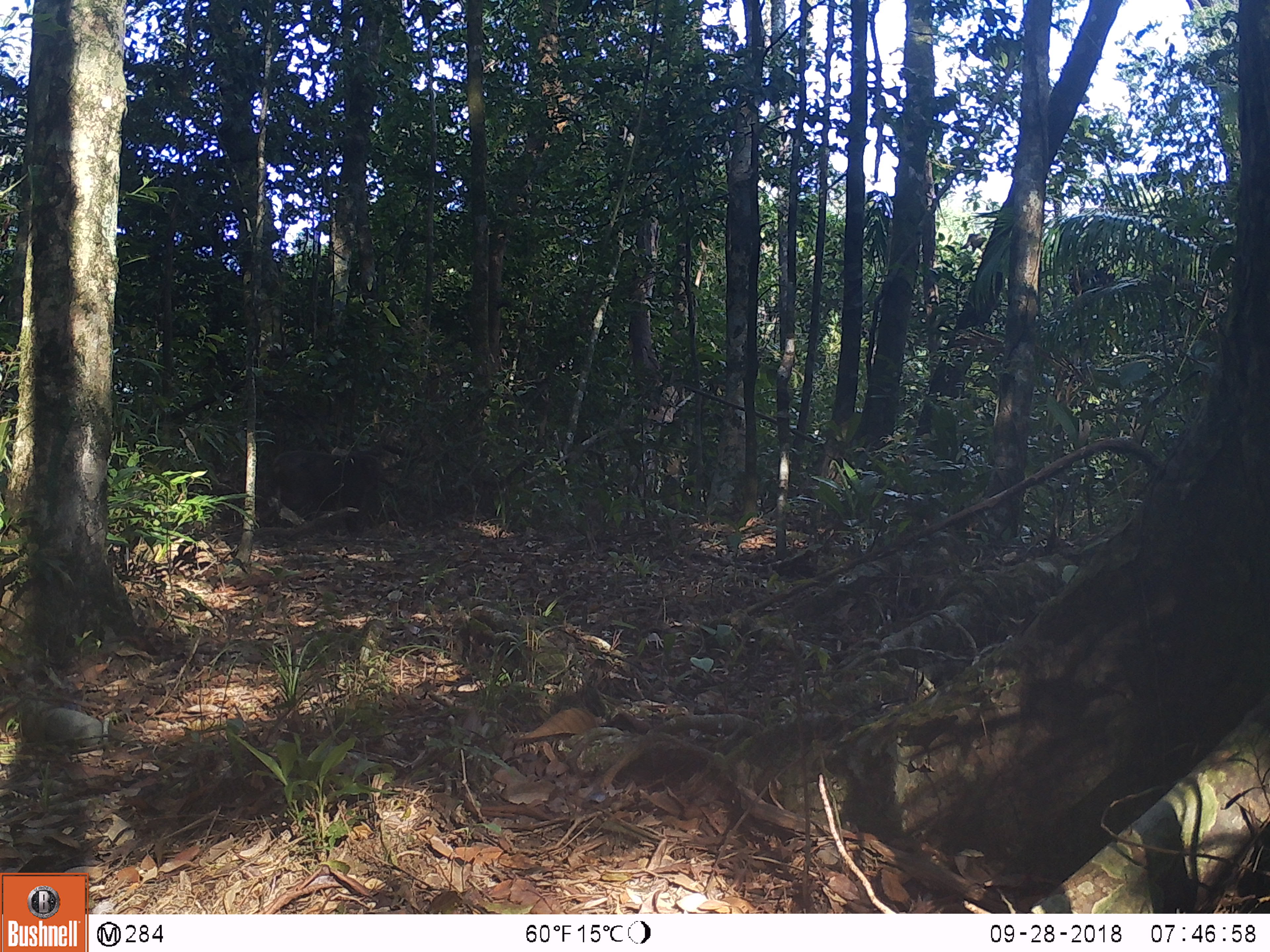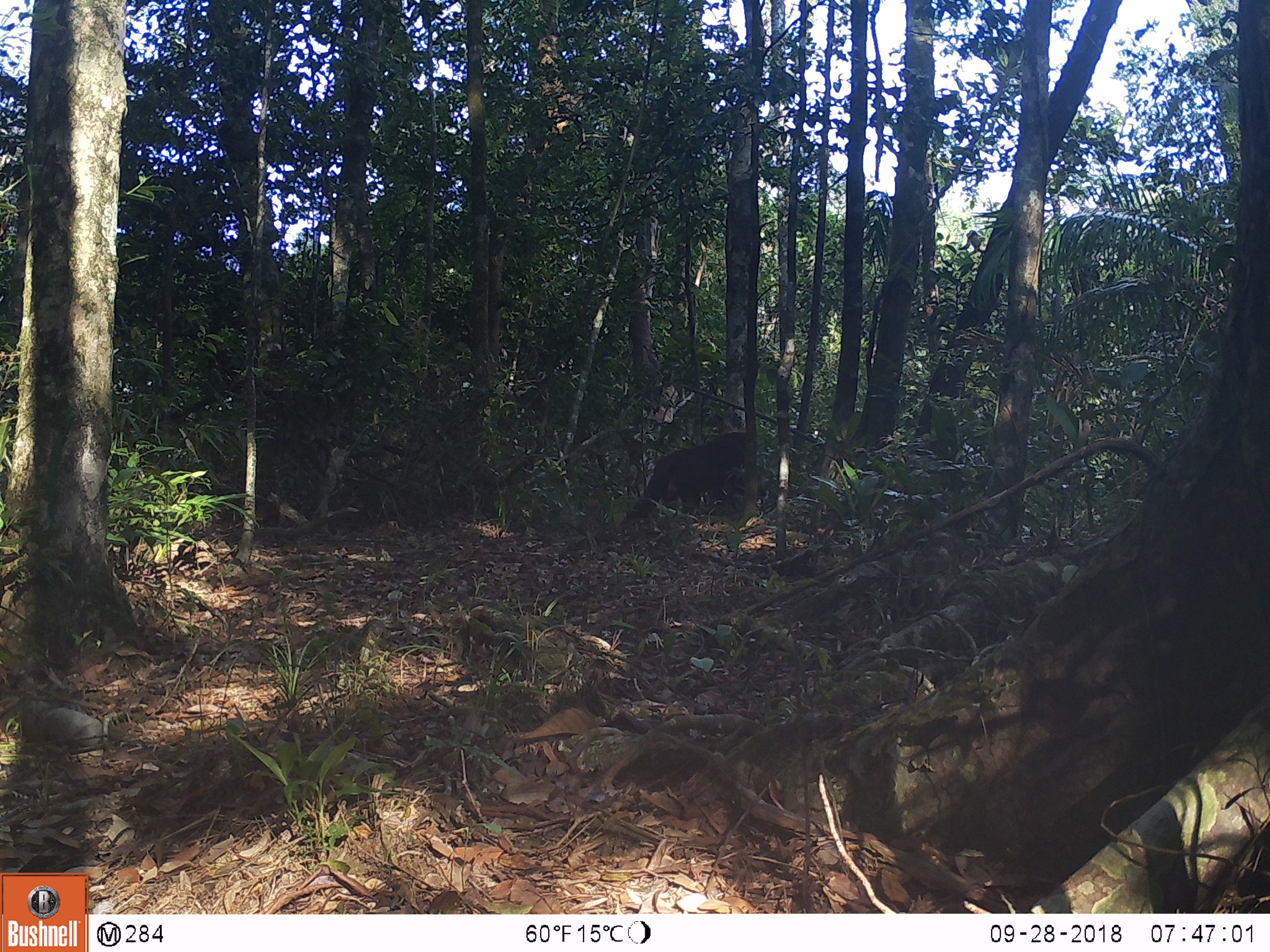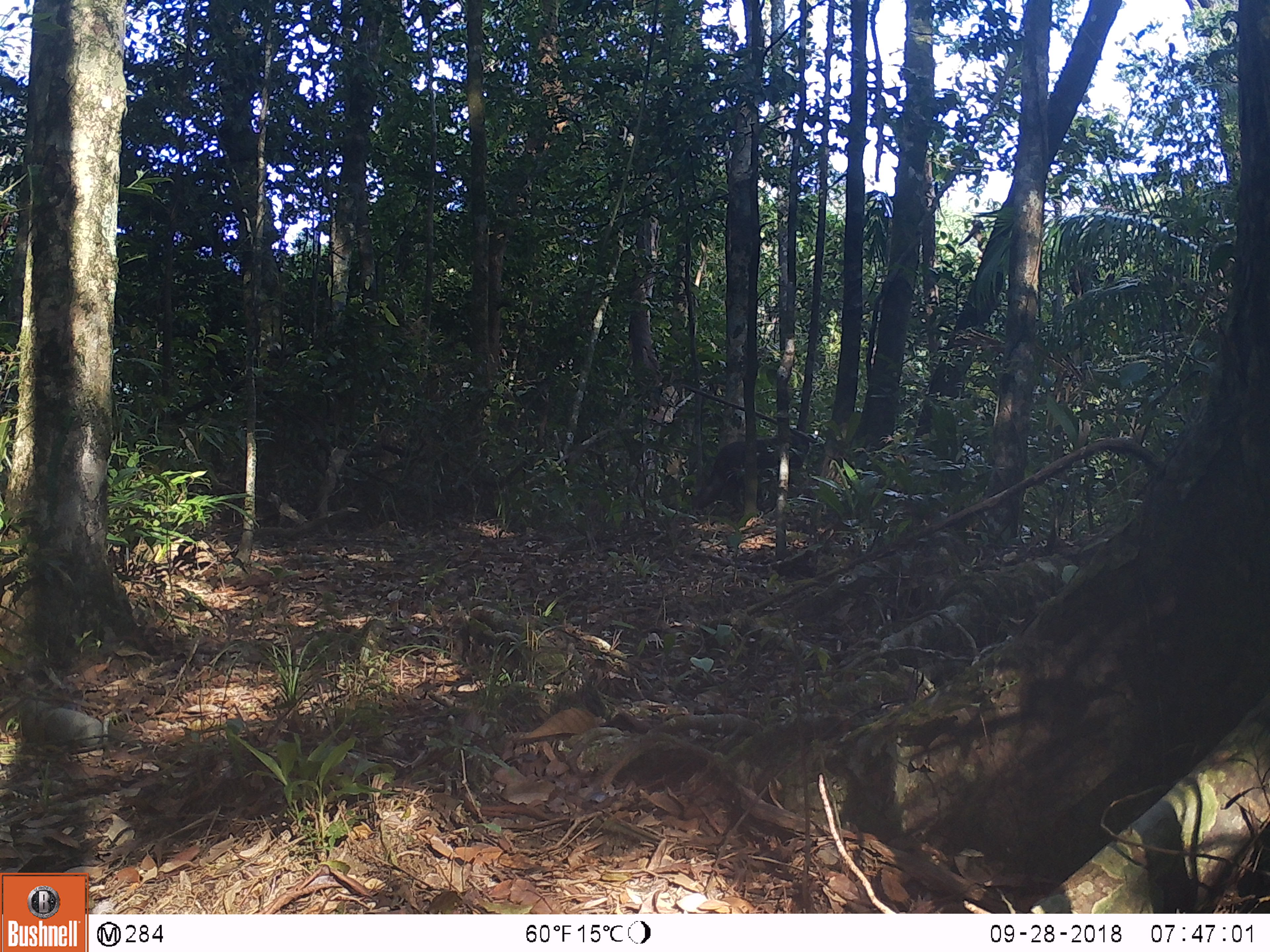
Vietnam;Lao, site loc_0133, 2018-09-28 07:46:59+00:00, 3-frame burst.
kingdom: Animalia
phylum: Chordata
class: Mammalia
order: Primates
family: Cercopithecidae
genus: Macaca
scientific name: Macaca arctoides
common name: stump-tailed macaque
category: stump tailed macaque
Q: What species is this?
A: Stump tailed macaque (stump-tailed macaque) (Macaca arctoides).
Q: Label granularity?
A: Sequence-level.